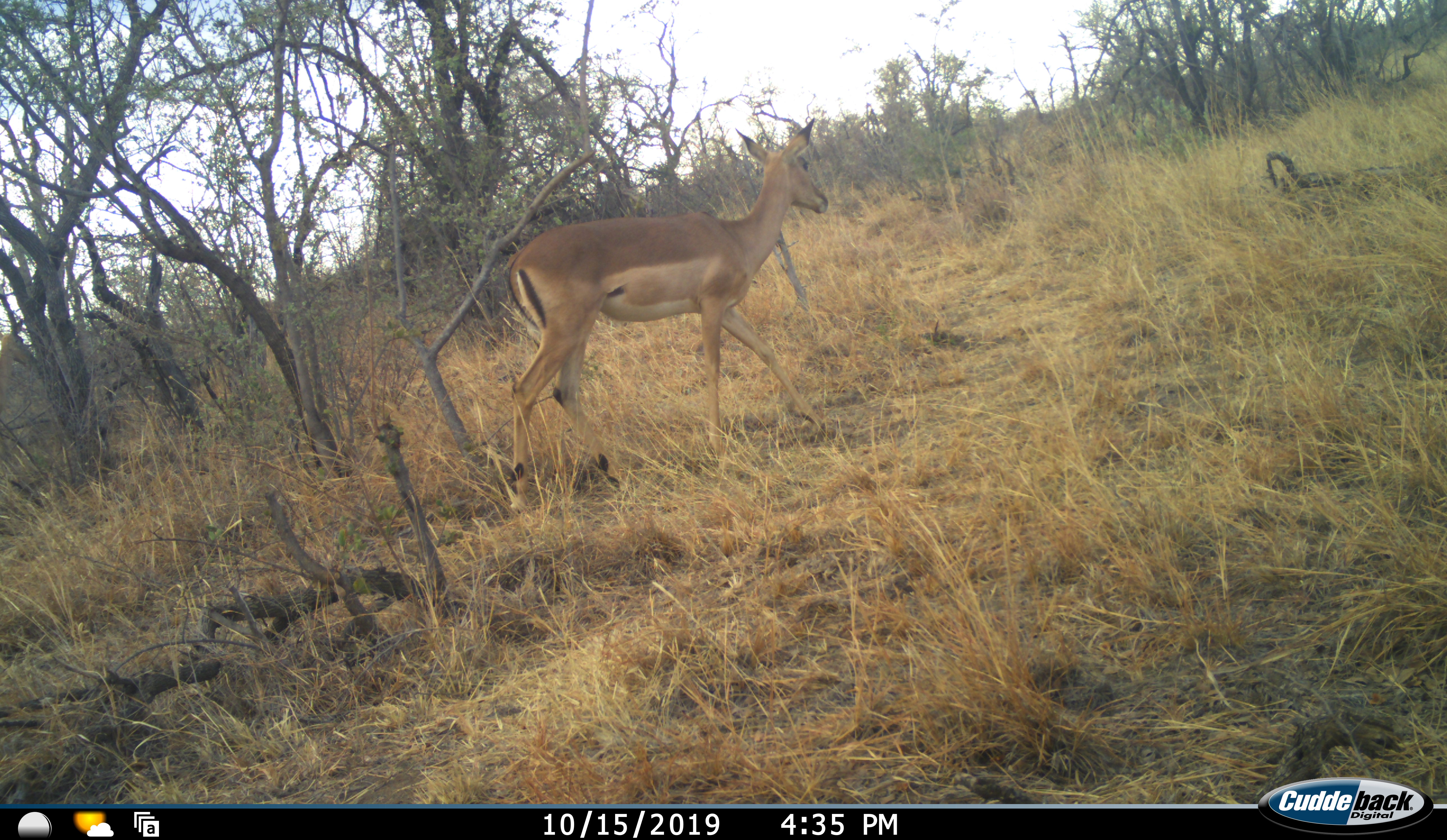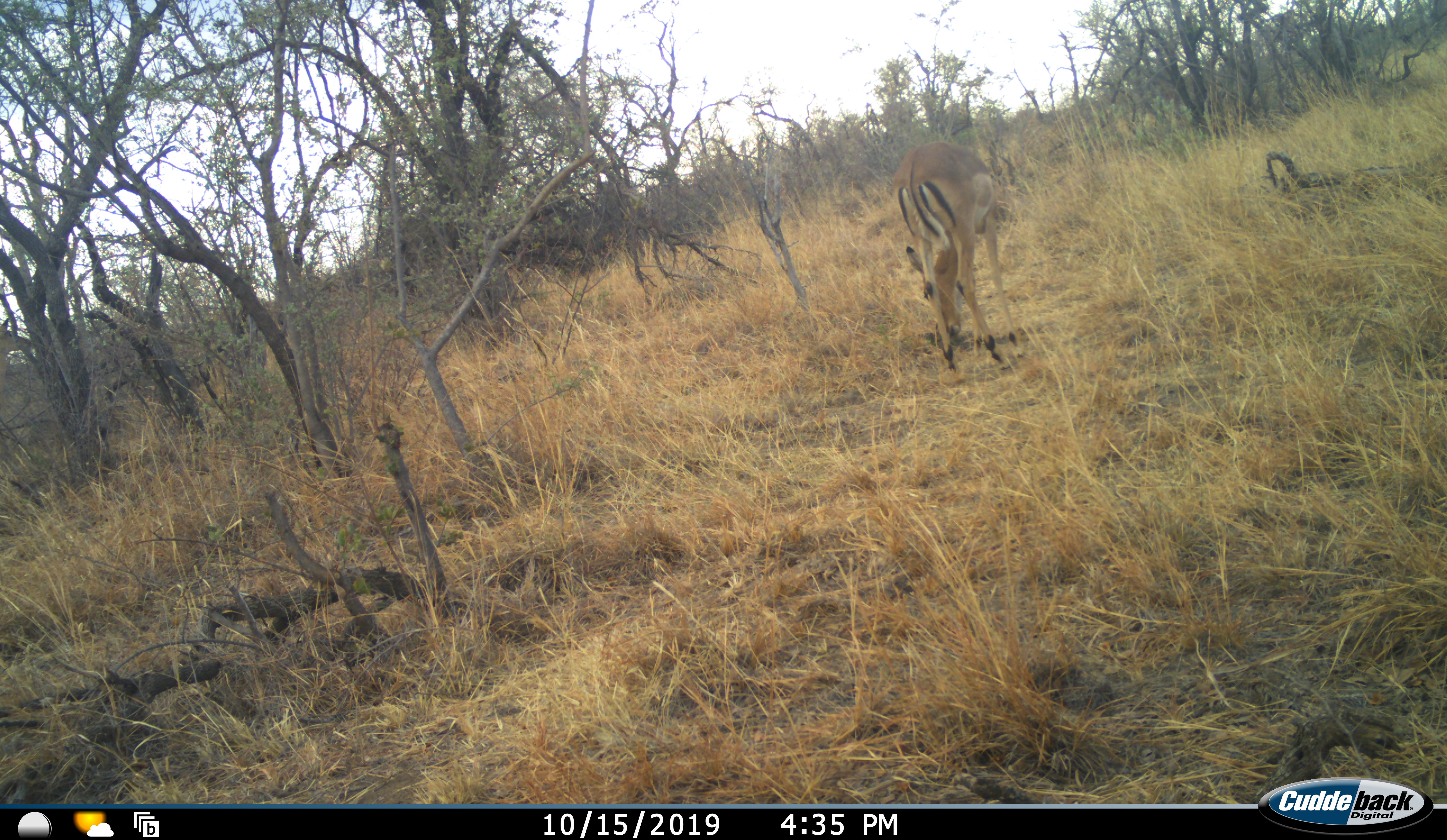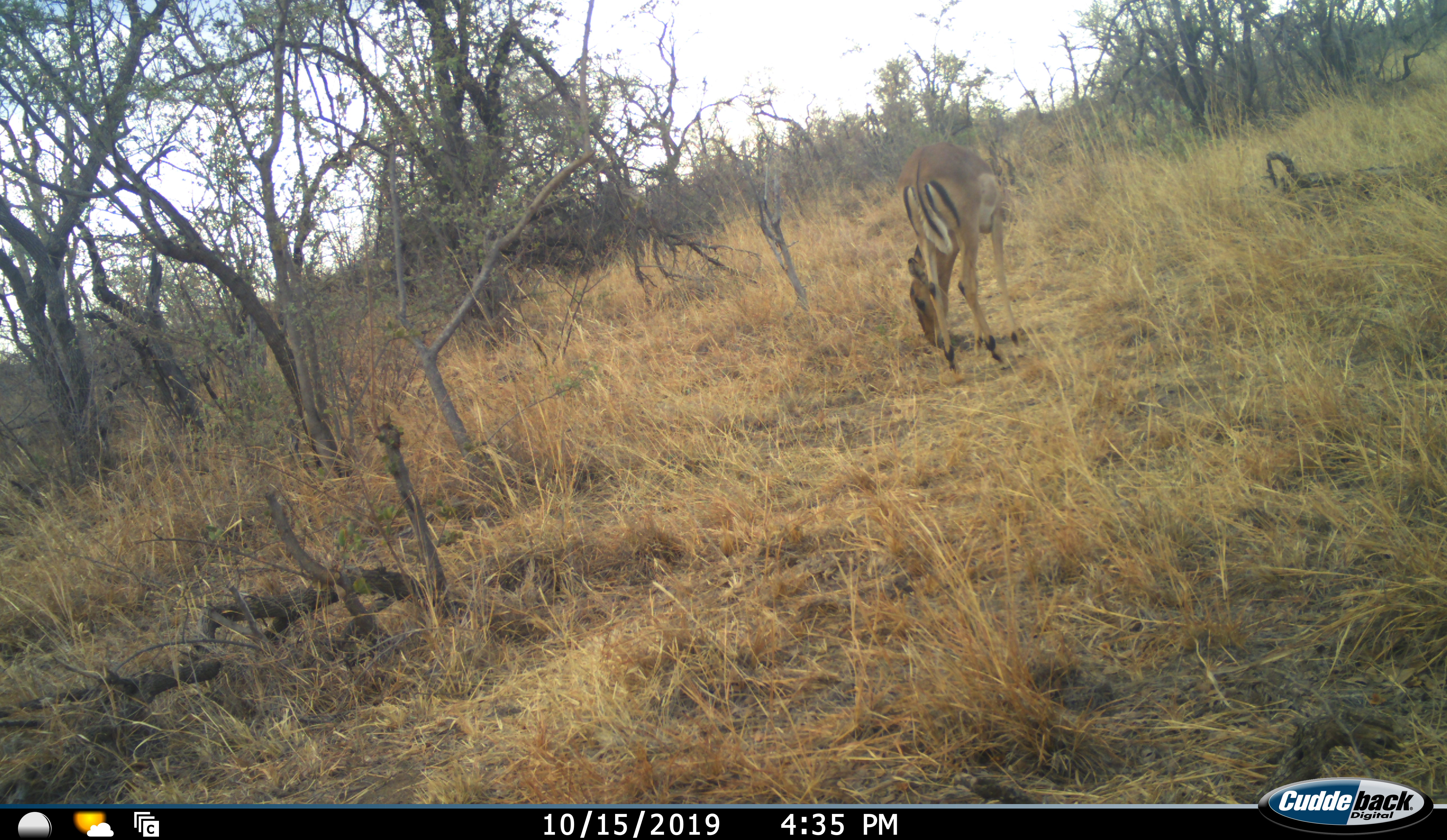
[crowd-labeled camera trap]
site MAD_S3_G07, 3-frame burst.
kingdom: Animalia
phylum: Chordata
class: Mammalia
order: Artiodactyla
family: Bovidae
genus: Aepyceros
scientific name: Aepyceros melampus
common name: impala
Impala (Aepyceros melampus), count 2. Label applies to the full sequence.